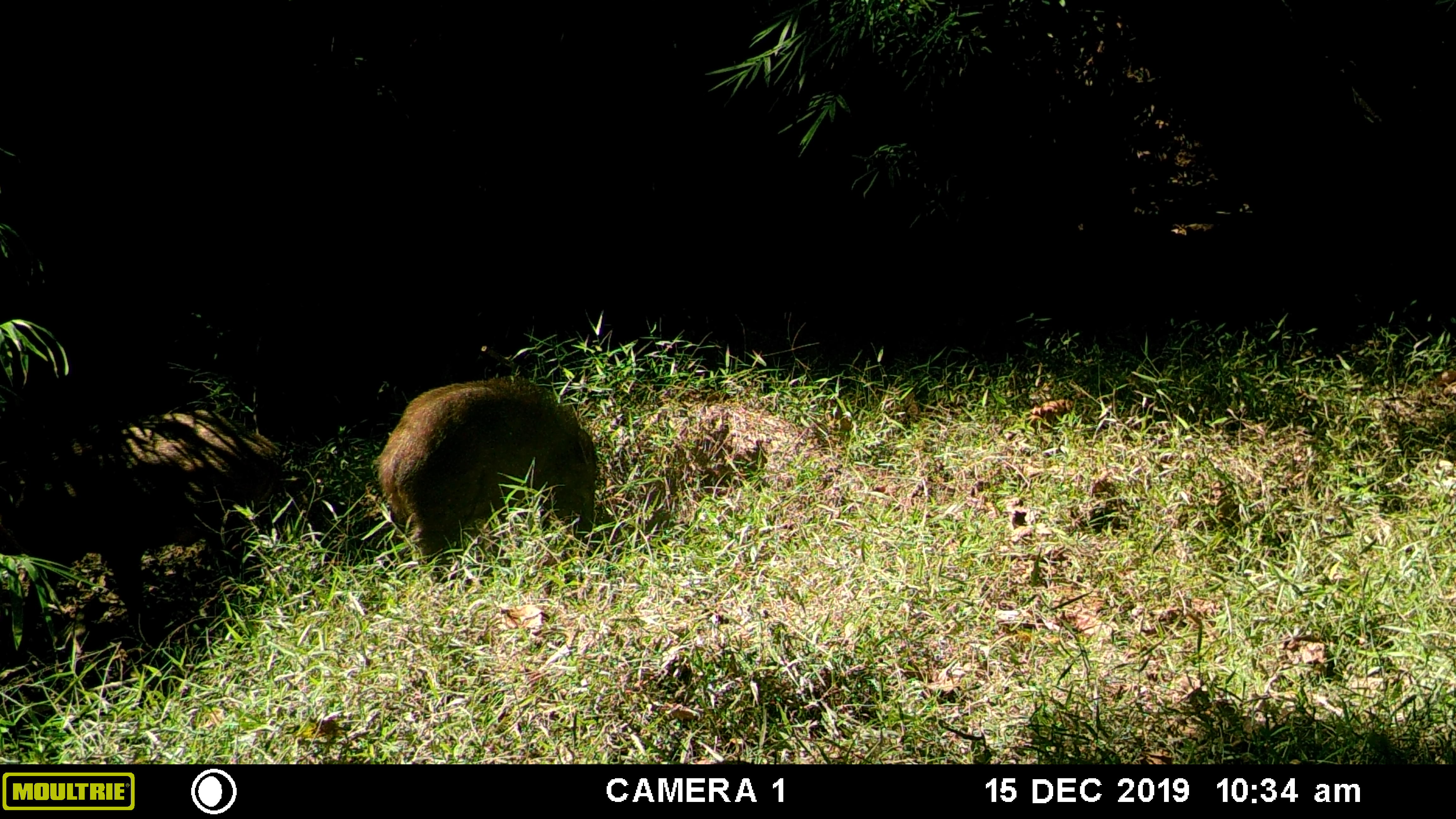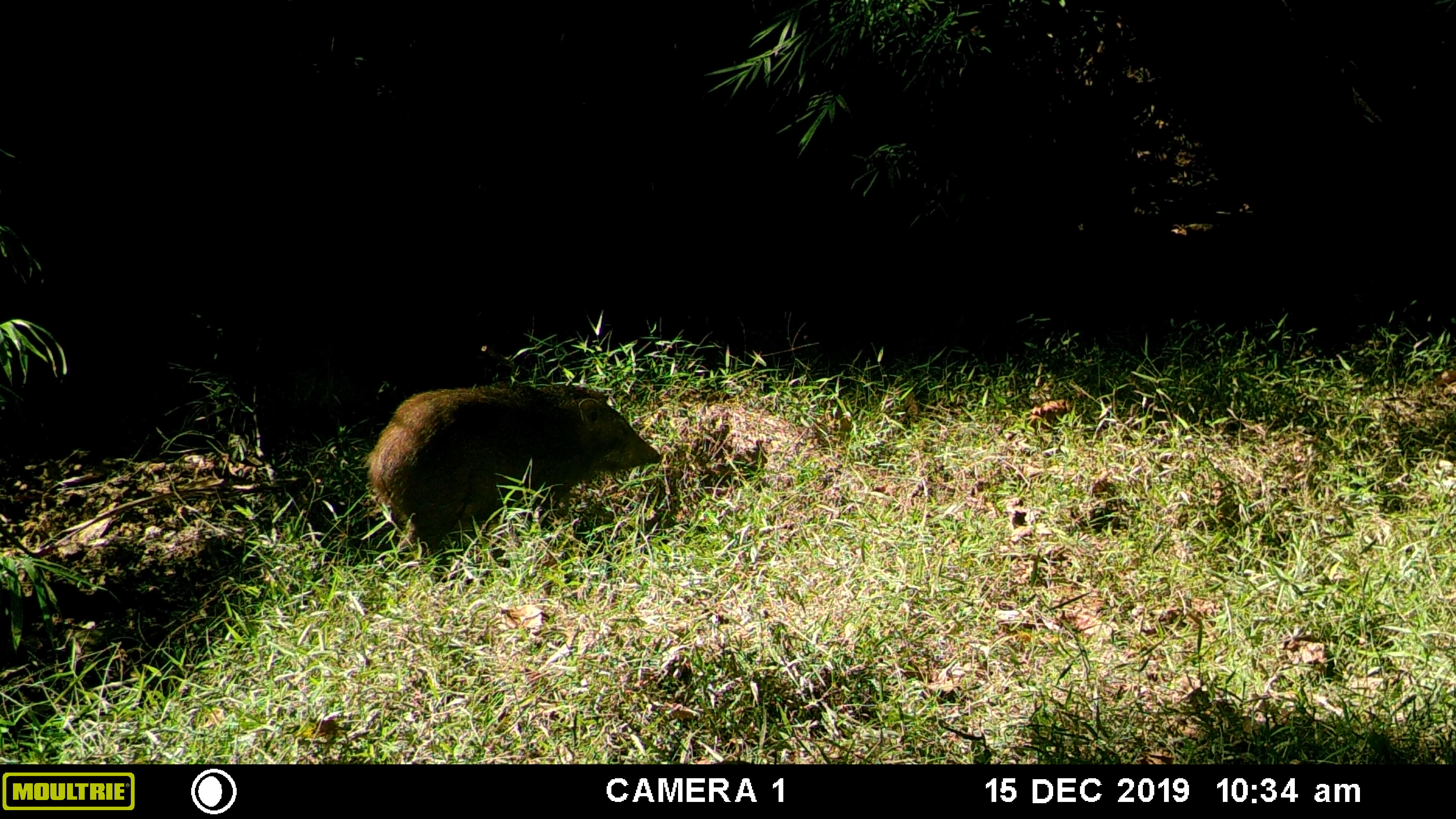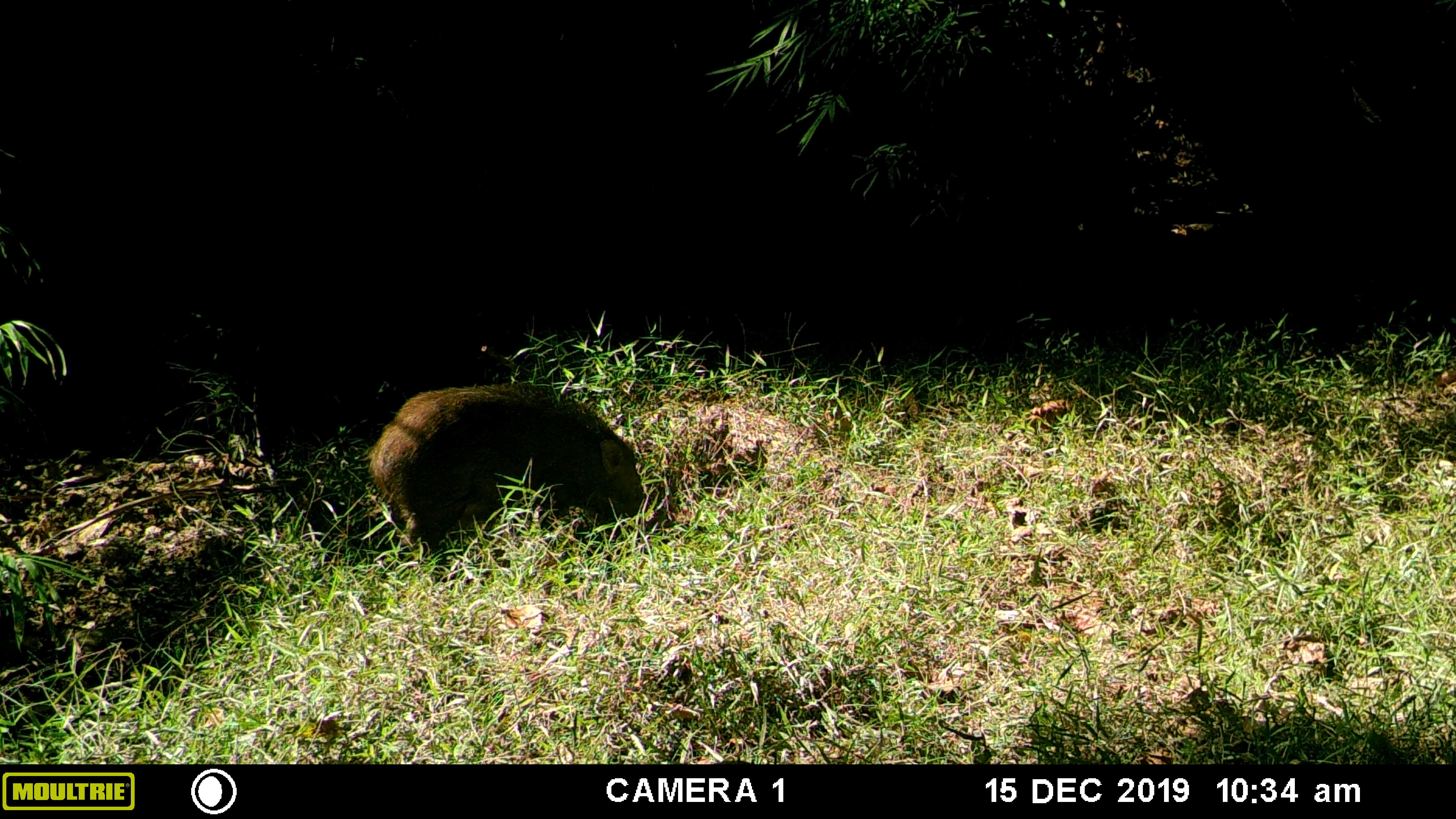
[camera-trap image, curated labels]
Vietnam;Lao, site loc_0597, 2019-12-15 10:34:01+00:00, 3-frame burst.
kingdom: Animalia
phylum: Chordata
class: Mammalia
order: Artiodactyla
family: Suidae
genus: Sus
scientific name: Sus scrofa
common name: eurasian wild pig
Eurasian wild pig (Sus scrofa). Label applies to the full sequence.